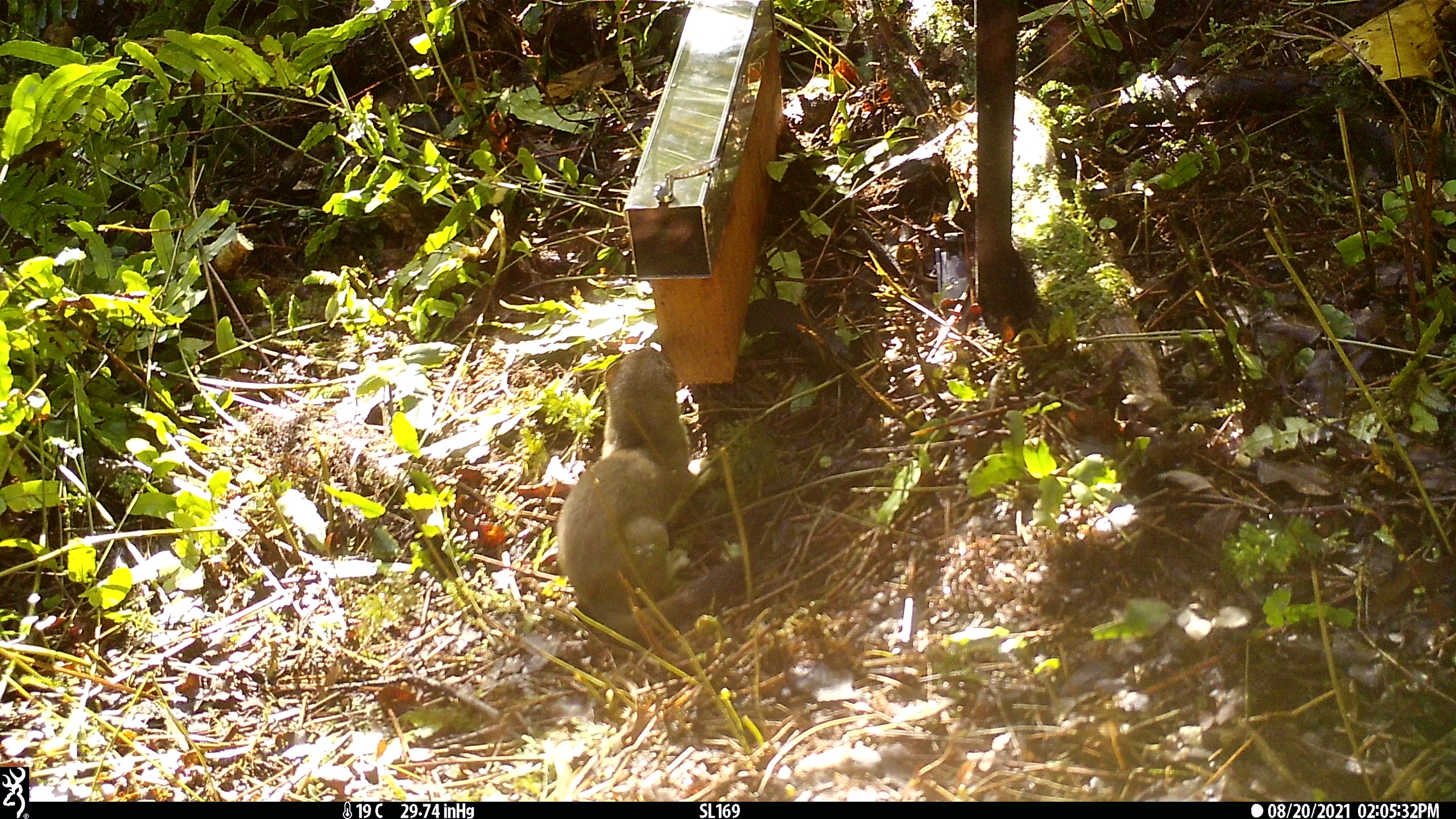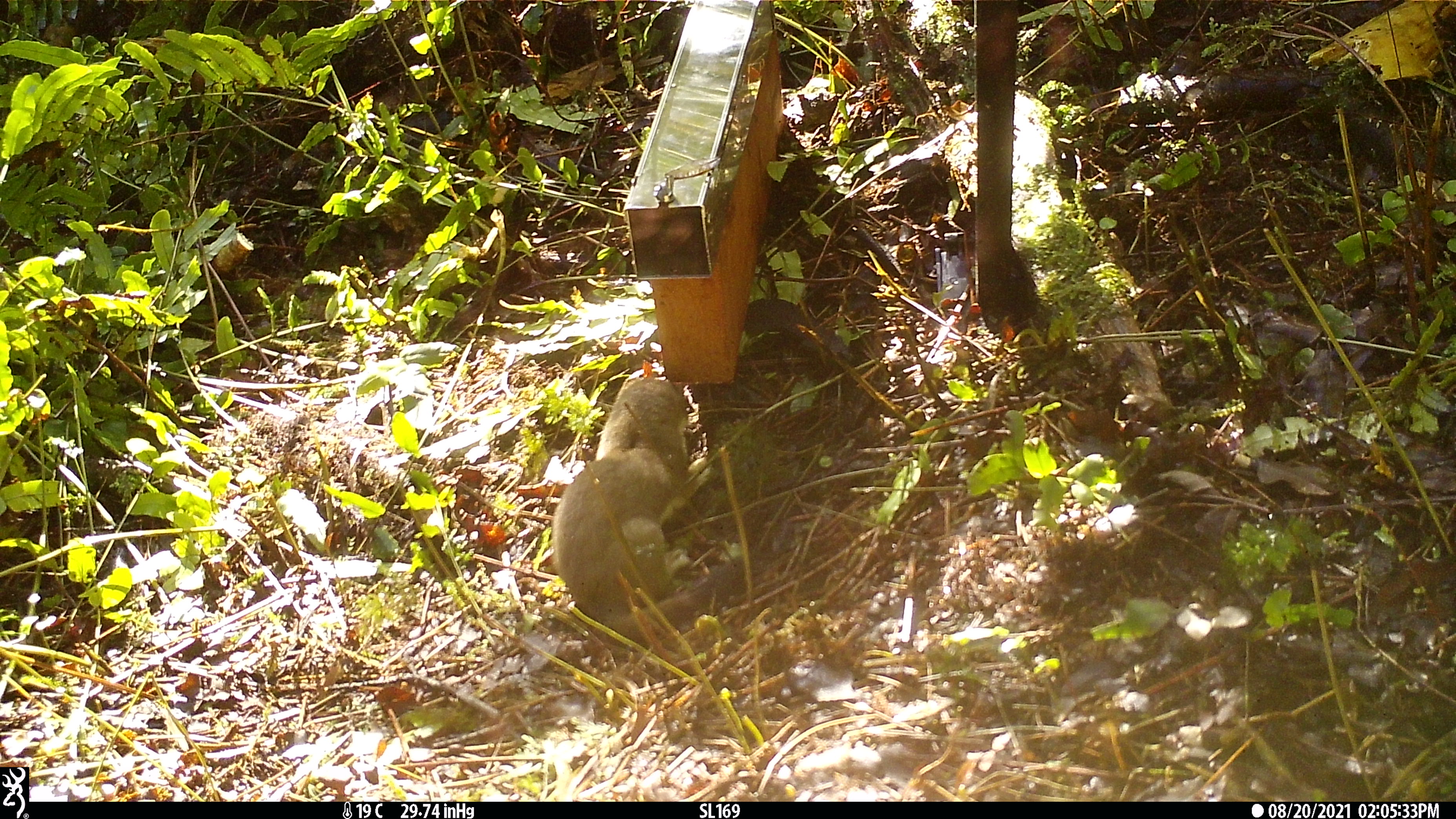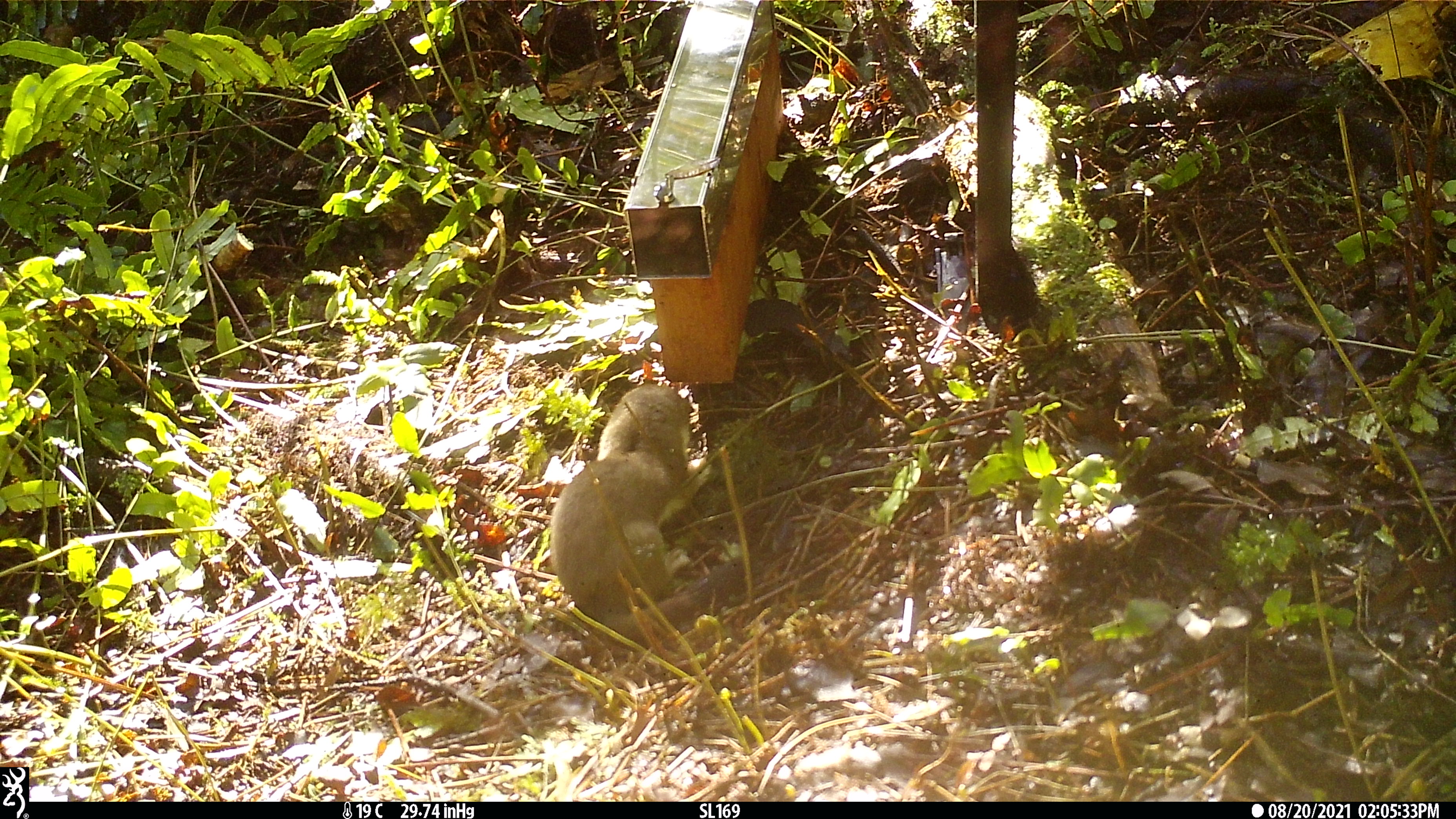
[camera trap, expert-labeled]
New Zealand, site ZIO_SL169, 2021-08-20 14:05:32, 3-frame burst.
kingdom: Animalia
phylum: Chordata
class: Mammalia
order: Carnivora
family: Mustelidae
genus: Mustela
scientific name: Mustela erminea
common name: stoat